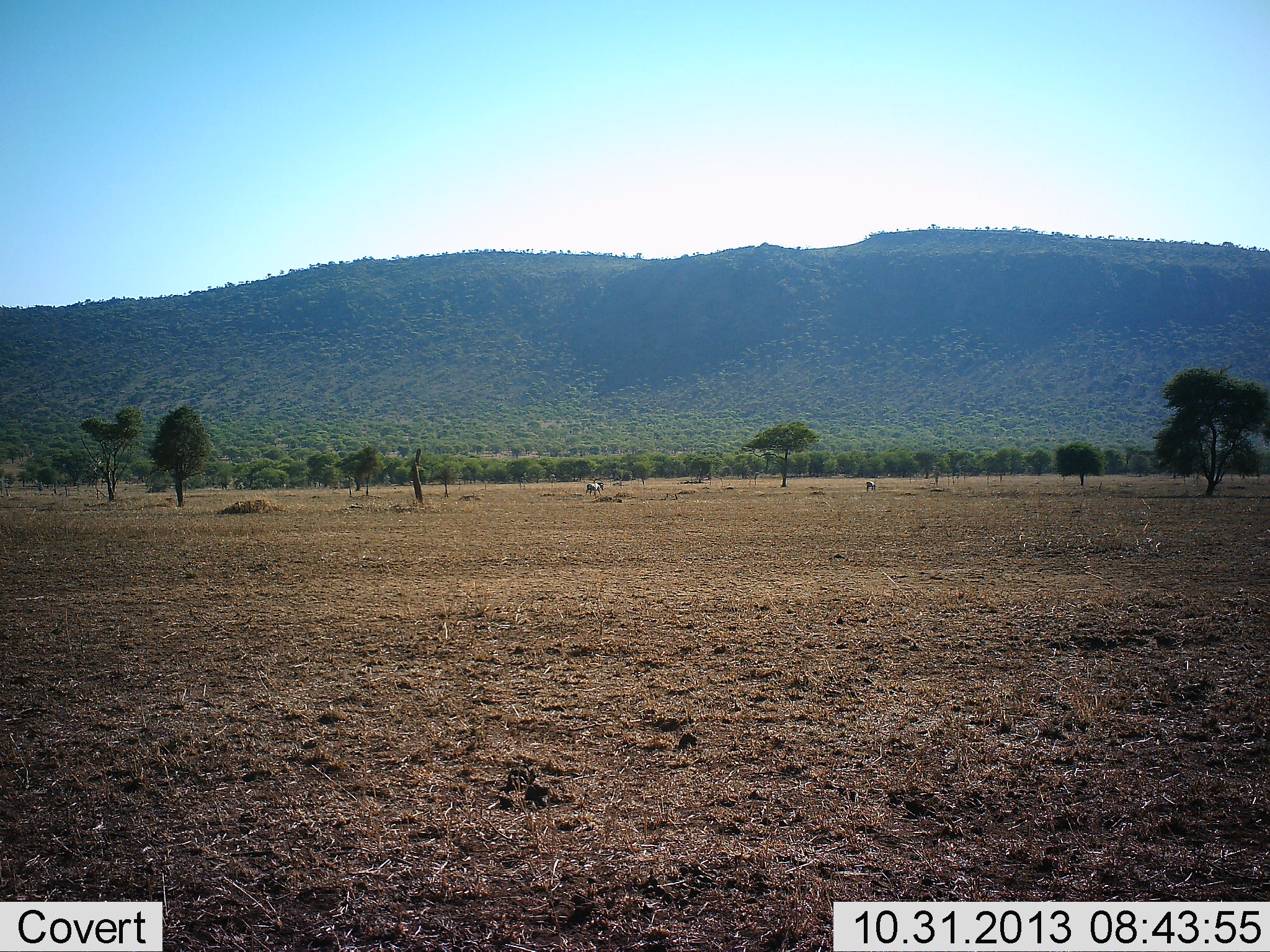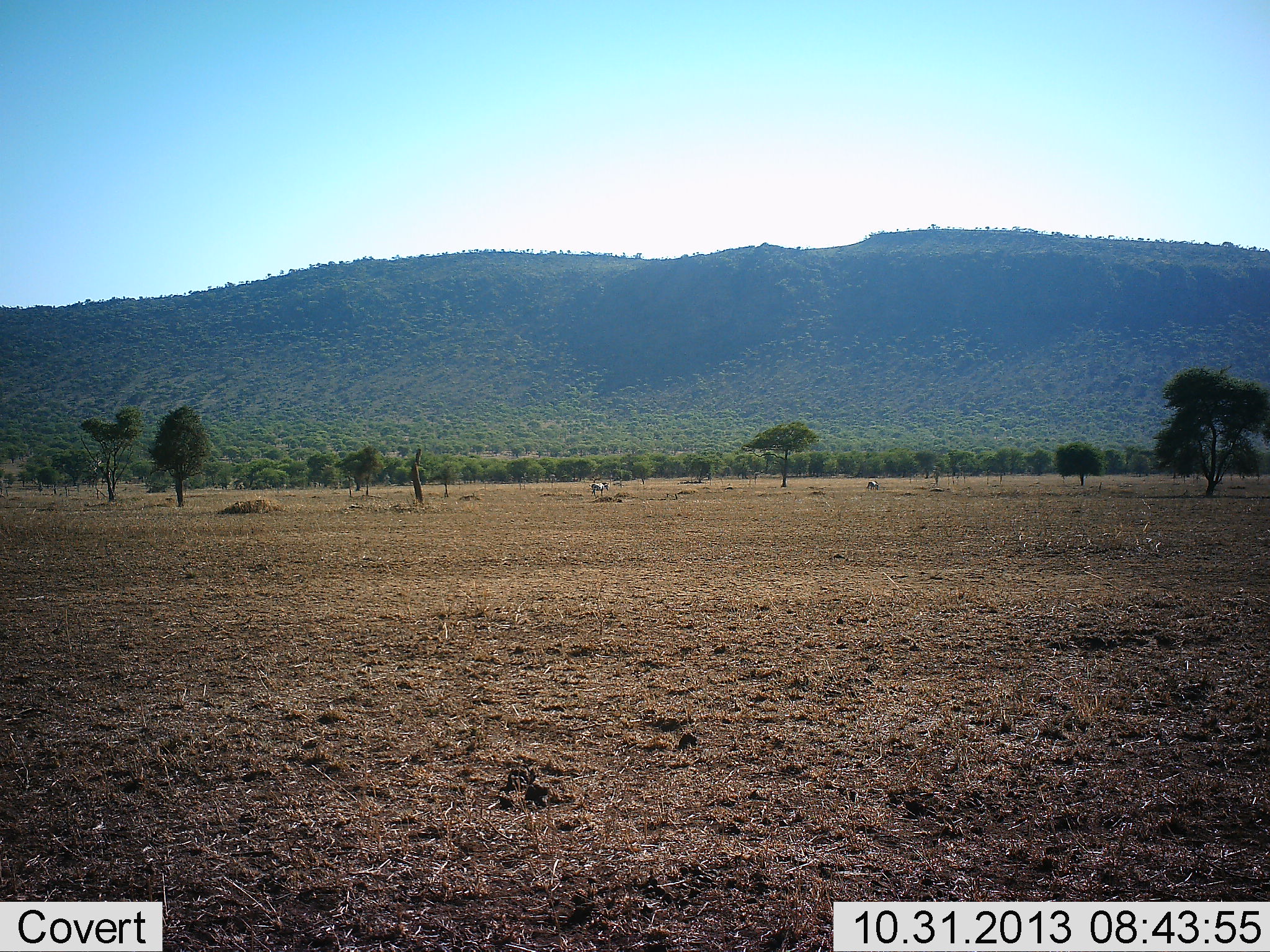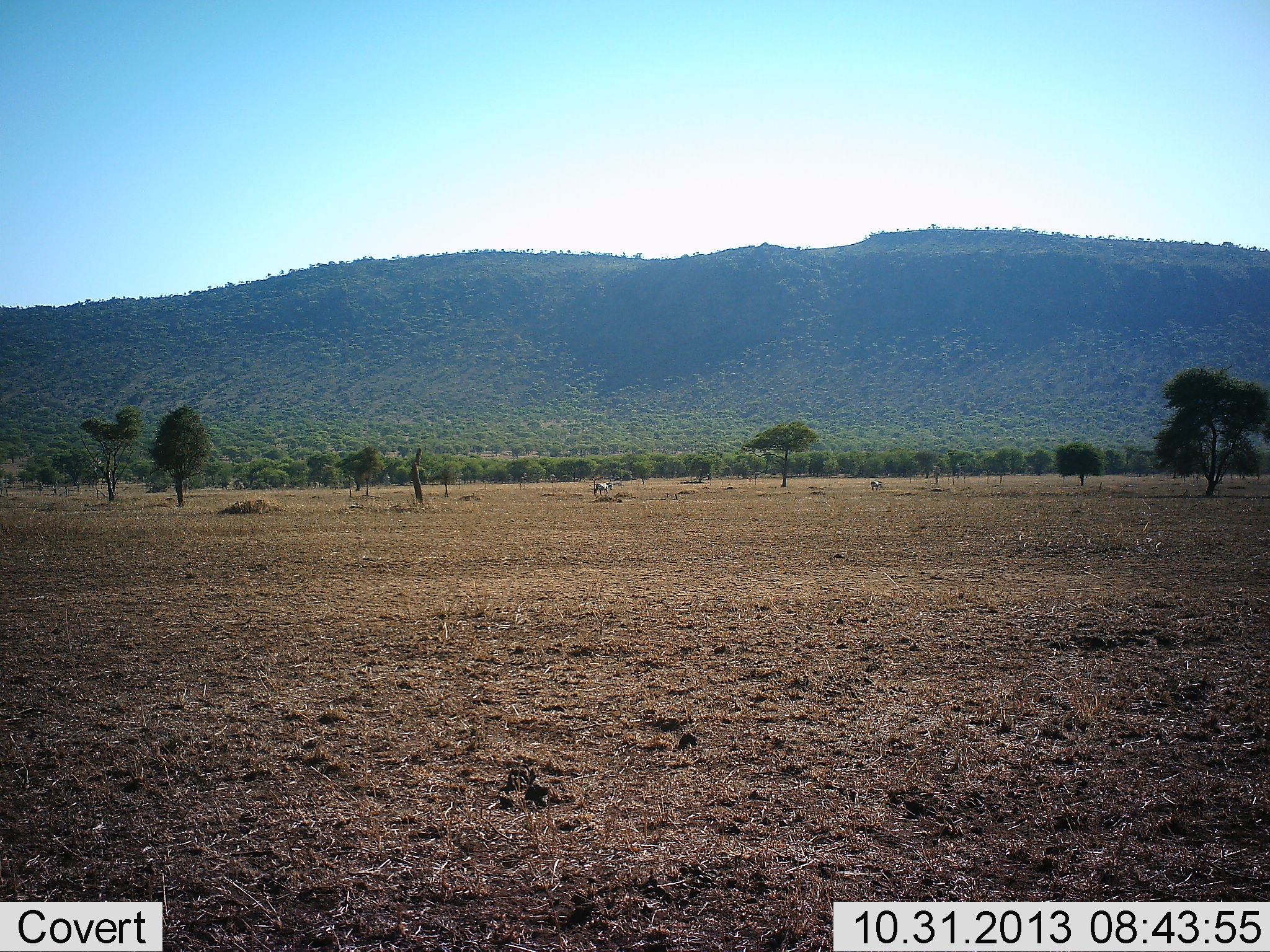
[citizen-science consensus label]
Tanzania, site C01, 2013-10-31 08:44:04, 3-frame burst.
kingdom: Animalia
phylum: Chordata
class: Mammalia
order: Perissodactyla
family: Equidae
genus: Equus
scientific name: Equus quagga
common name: plains zebra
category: zebra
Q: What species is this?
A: Zebra (plains zebra) (Equus quagga).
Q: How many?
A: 2.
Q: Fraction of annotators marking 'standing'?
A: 30%.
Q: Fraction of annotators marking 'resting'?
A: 0%.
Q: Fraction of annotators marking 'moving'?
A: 70%.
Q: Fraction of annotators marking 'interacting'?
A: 0%.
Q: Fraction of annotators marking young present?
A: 0%.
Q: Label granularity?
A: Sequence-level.